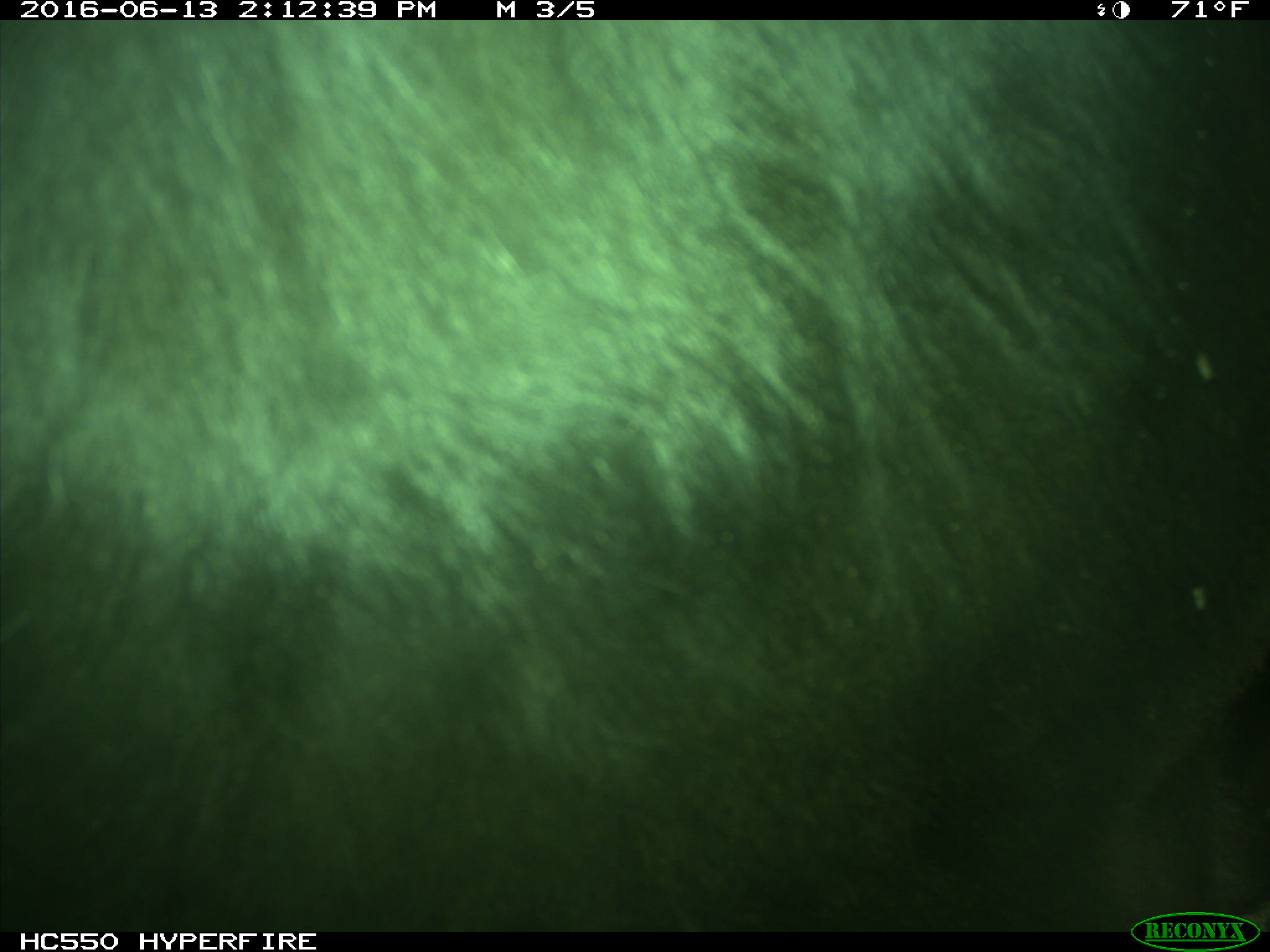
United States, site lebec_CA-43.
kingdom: Animalia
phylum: Chordata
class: Mammalia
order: Artiodactyla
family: Bovidae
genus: Bos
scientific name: Bos taurus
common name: domestic cow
Bos taurus (domestic cow).